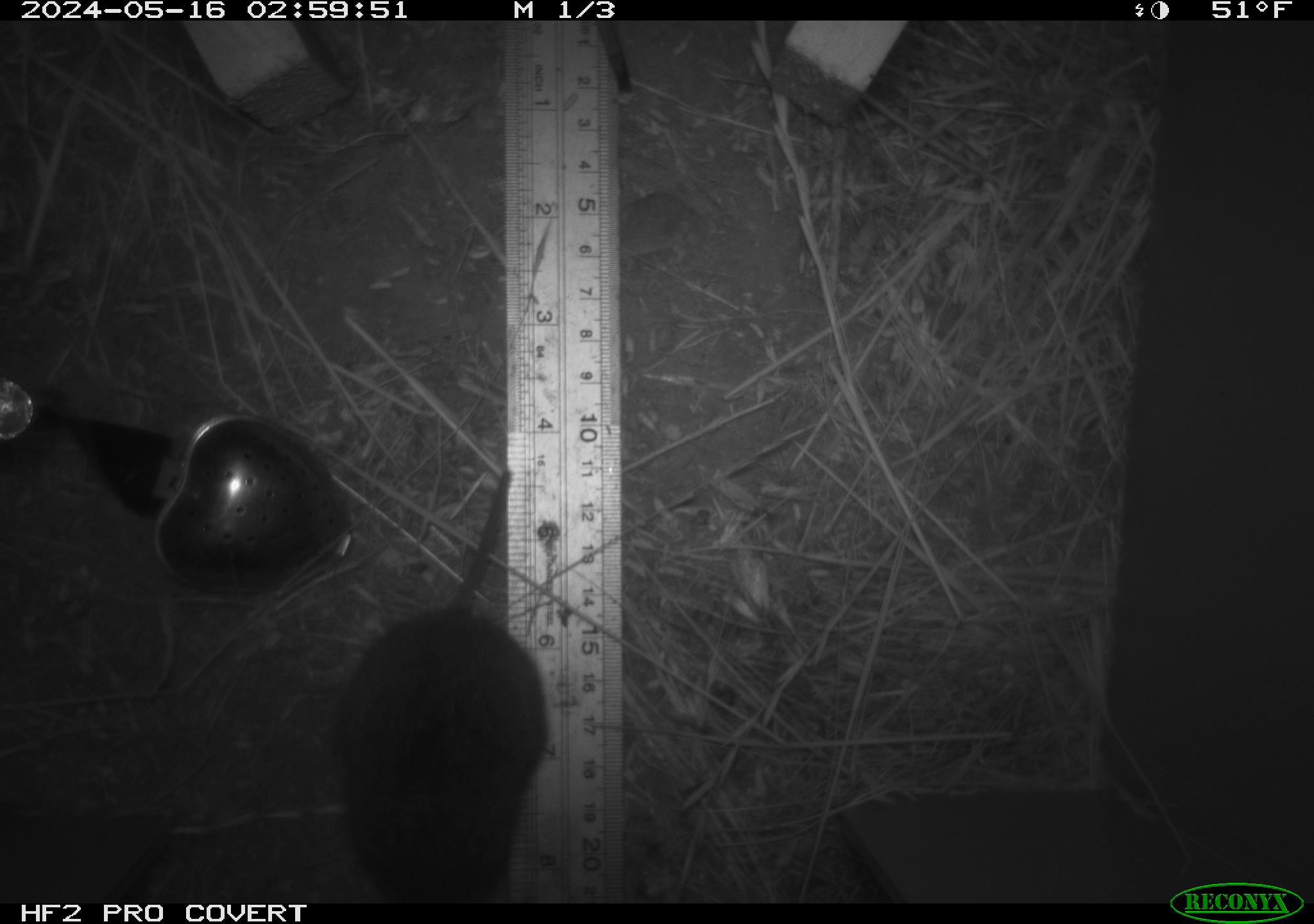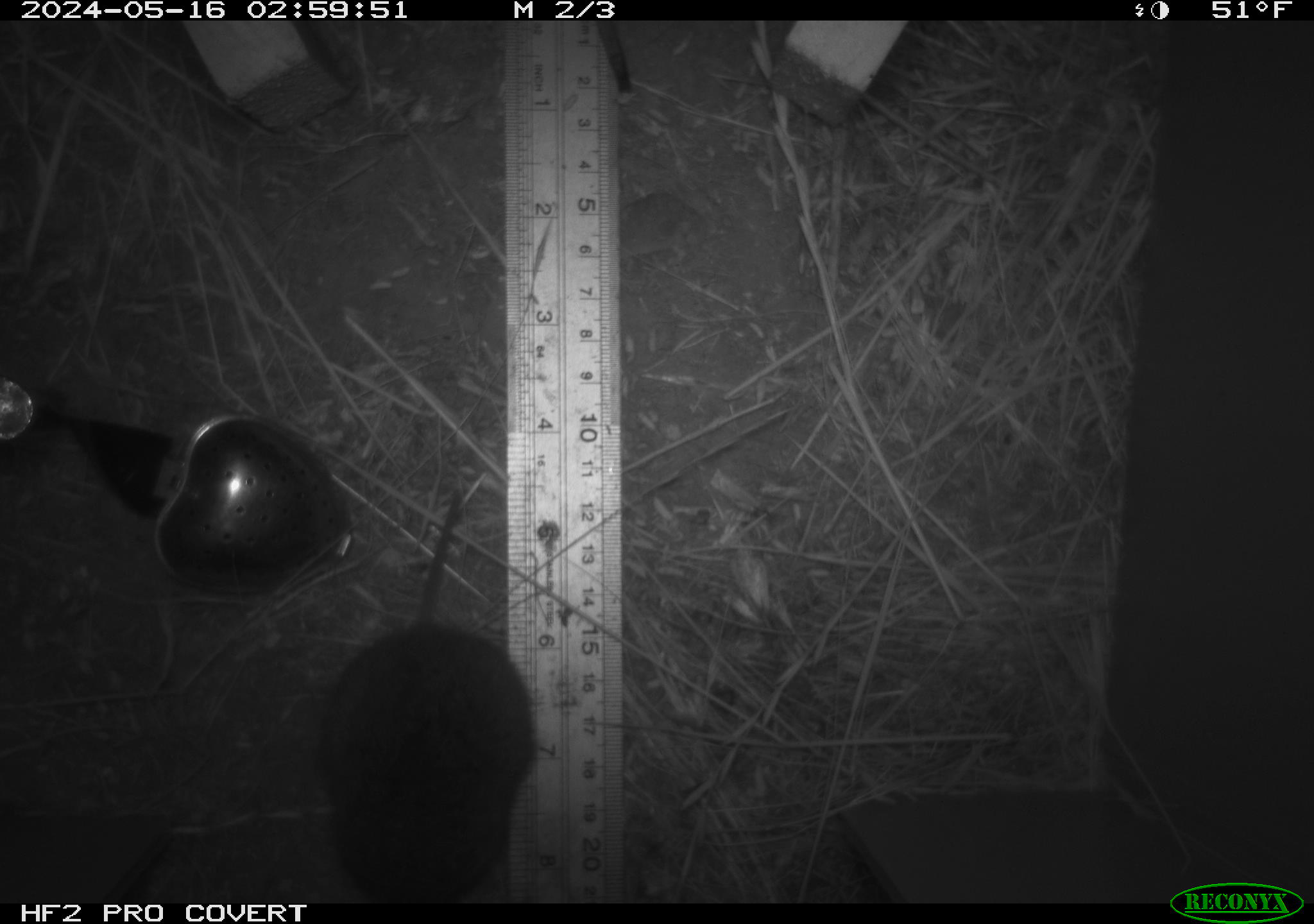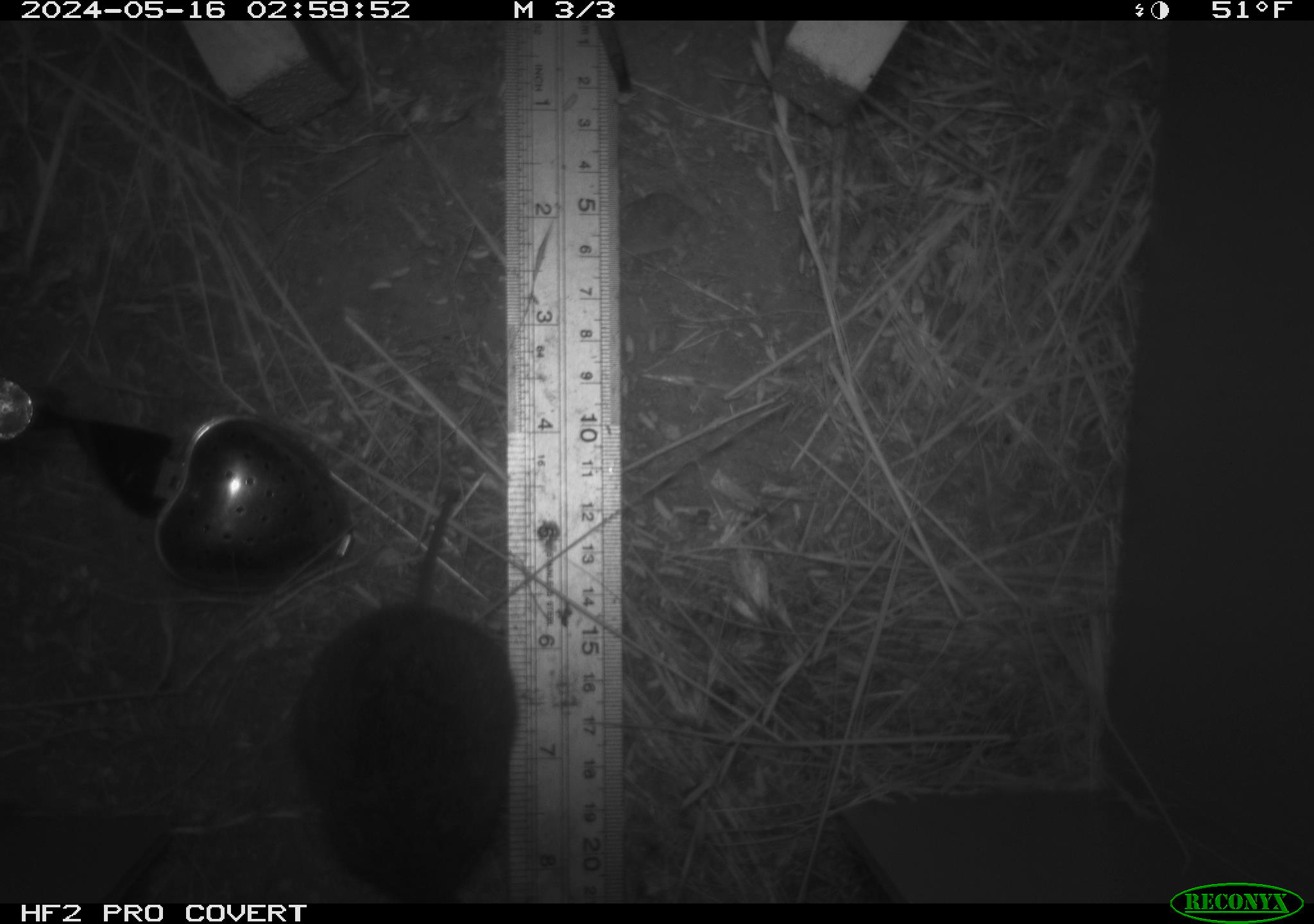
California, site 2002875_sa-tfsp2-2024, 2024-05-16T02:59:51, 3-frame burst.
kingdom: Animalia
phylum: Chordata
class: Mammalia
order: Rodentia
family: Cricetidae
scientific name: Arvicolinae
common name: voles, lemmings, and muskrats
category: arvicolinae subfamily